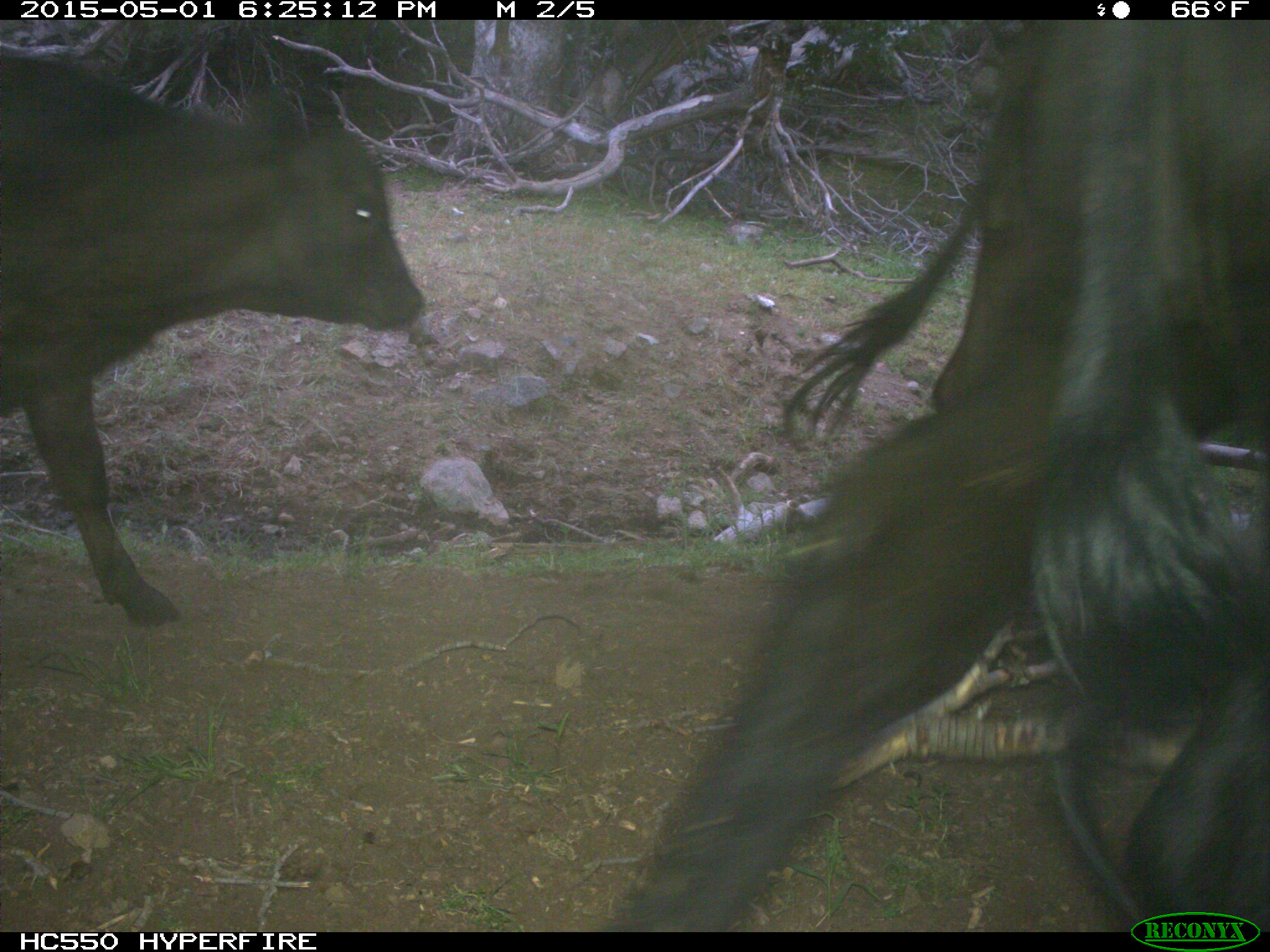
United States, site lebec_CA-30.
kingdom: Animalia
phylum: Chordata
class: Mammalia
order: Artiodactyla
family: Bovidae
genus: Bos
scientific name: Bos taurus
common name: domestic cow